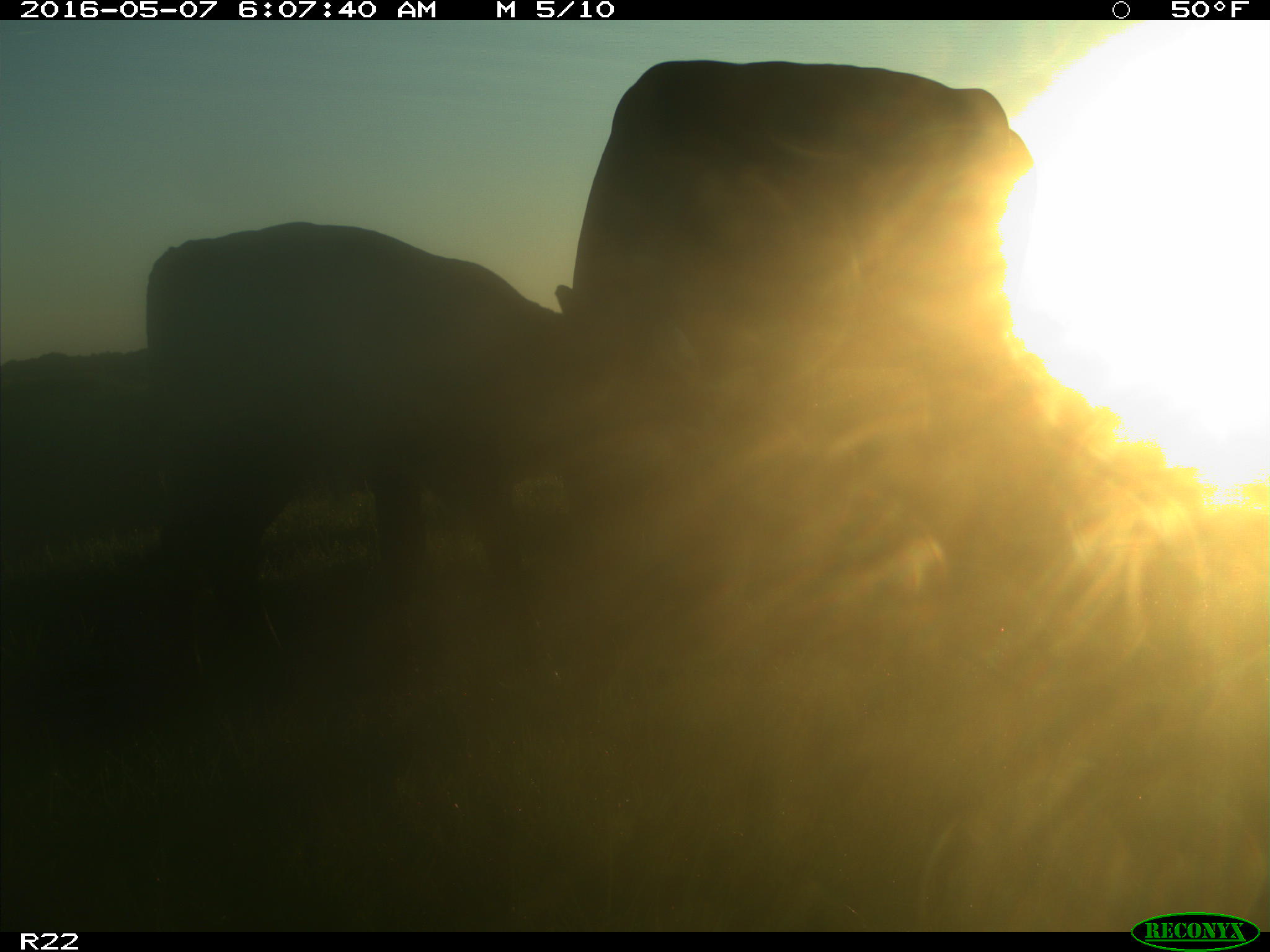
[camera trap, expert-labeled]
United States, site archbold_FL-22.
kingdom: Animalia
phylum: Chordata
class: Mammalia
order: Artiodactyla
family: Bovidae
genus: Bos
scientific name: Bos taurus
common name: domestic cow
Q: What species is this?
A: Bos taurus (domestic cow).